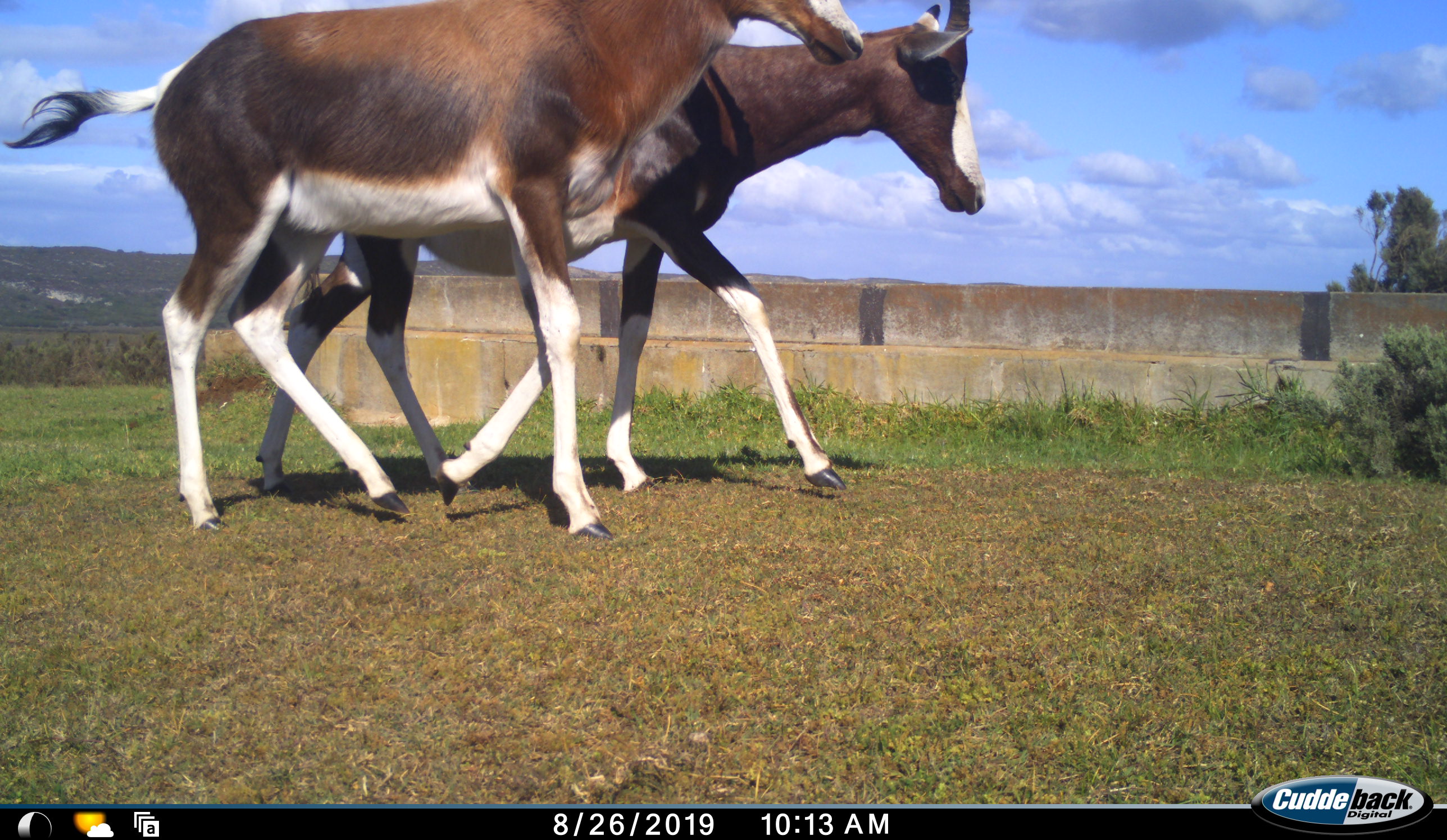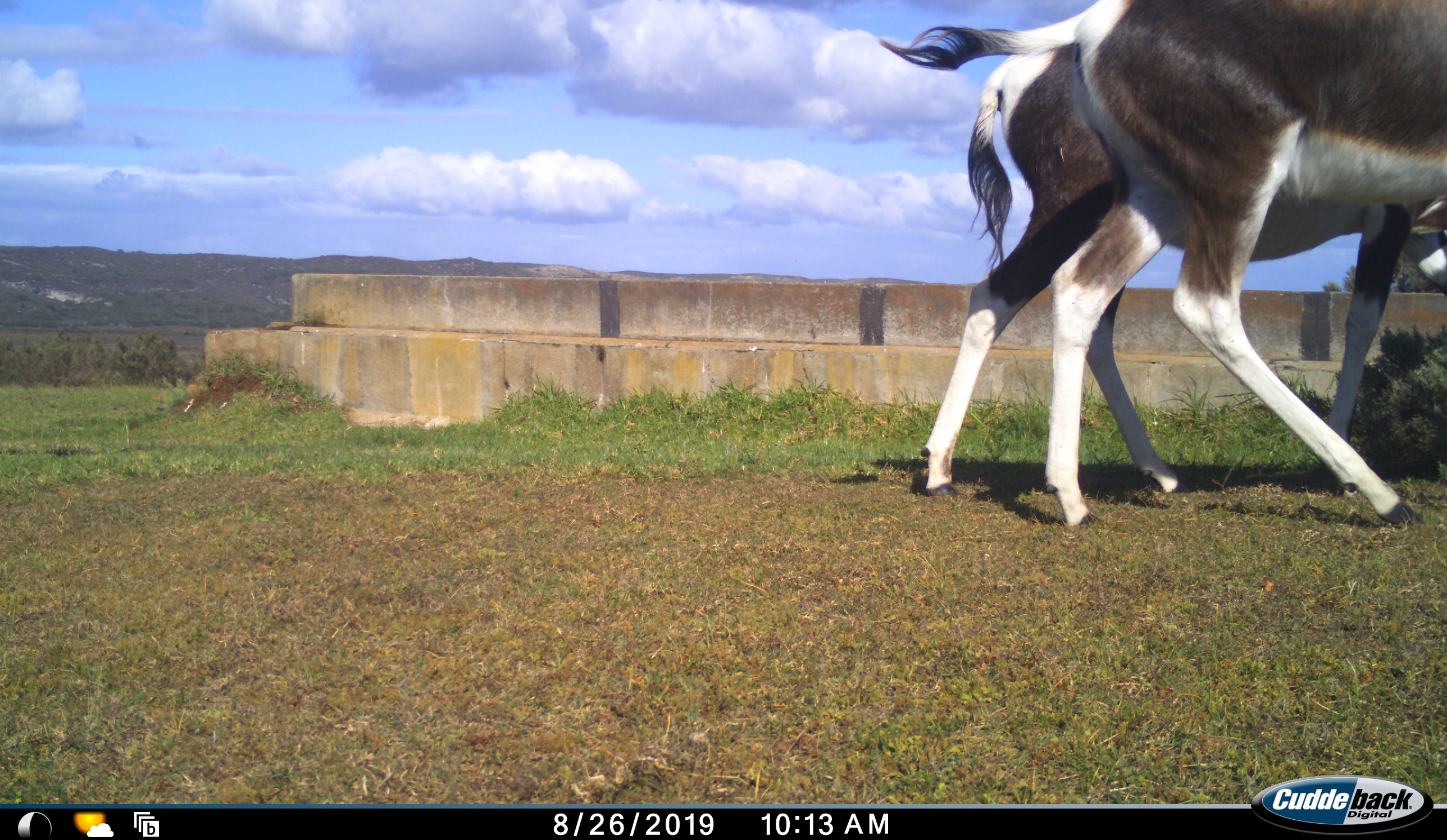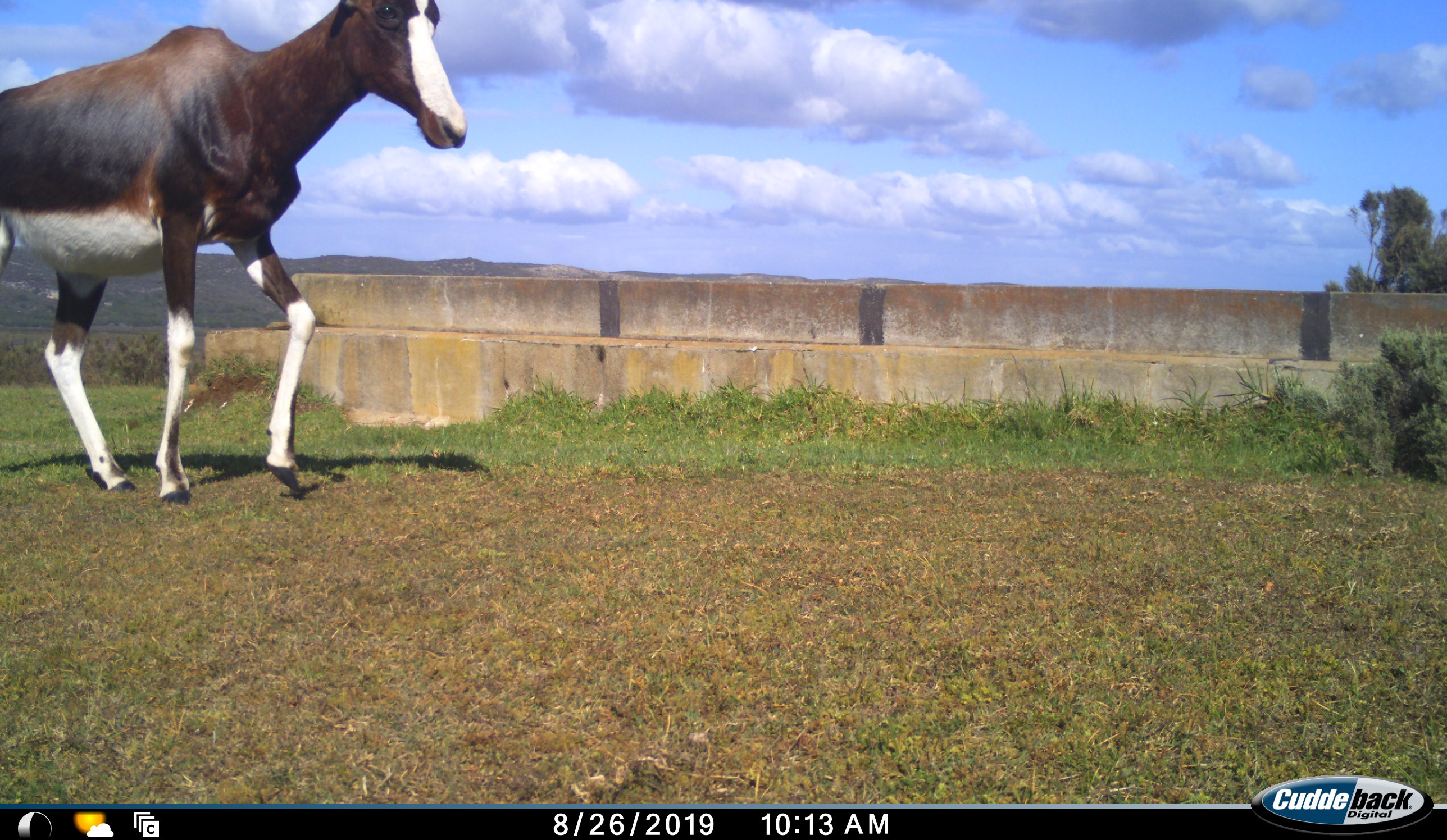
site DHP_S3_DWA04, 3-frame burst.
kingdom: Animalia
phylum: Chordata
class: Mammalia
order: Artiodactyla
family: Bovidae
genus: Damaliscus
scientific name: Damaliscus pygargus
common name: bontebok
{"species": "bontebok (Damaliscus pygargus)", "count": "2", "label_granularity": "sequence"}